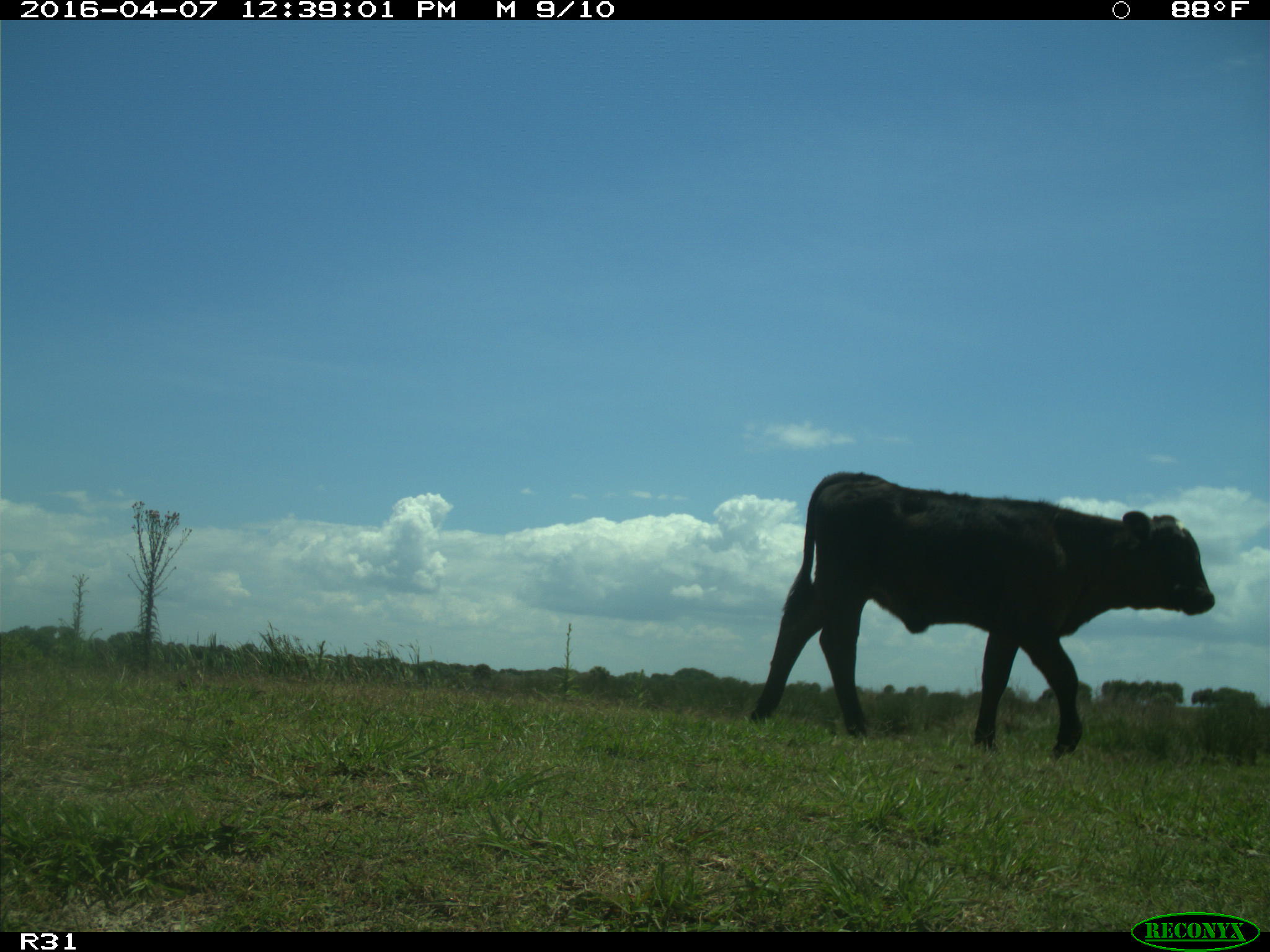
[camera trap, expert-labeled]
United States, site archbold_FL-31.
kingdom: Animalia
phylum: Chordata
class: Mammalia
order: Artiodactyla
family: Bovidae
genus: Bos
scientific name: Bos taurus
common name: domestic cow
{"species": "Bos taurus (domestic cow)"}